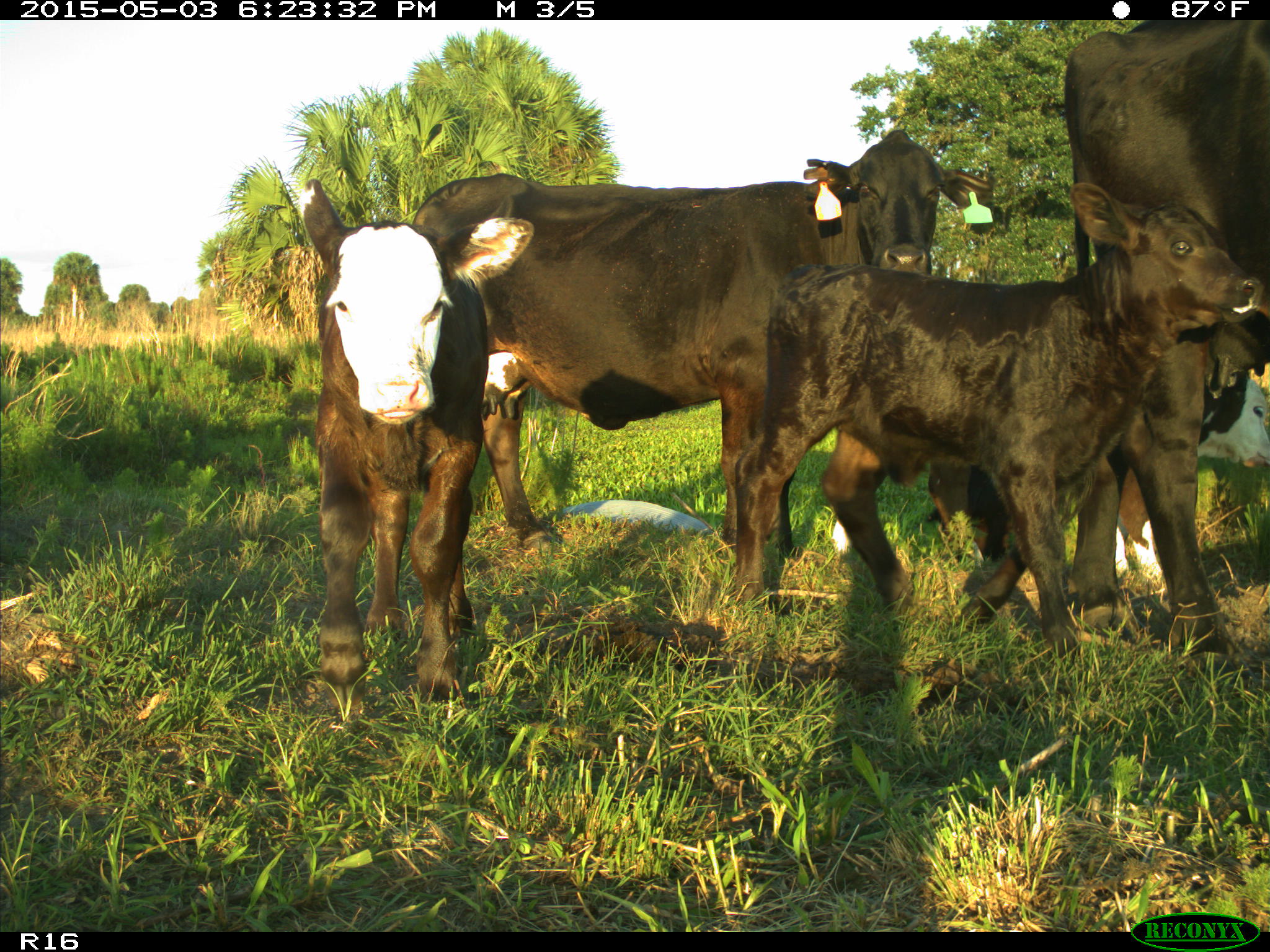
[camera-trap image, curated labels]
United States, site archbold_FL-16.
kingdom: Animalia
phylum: Chordata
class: Mammalia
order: Artiodactyla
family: Bovidae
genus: Bos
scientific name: Bos taurus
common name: domestic cow